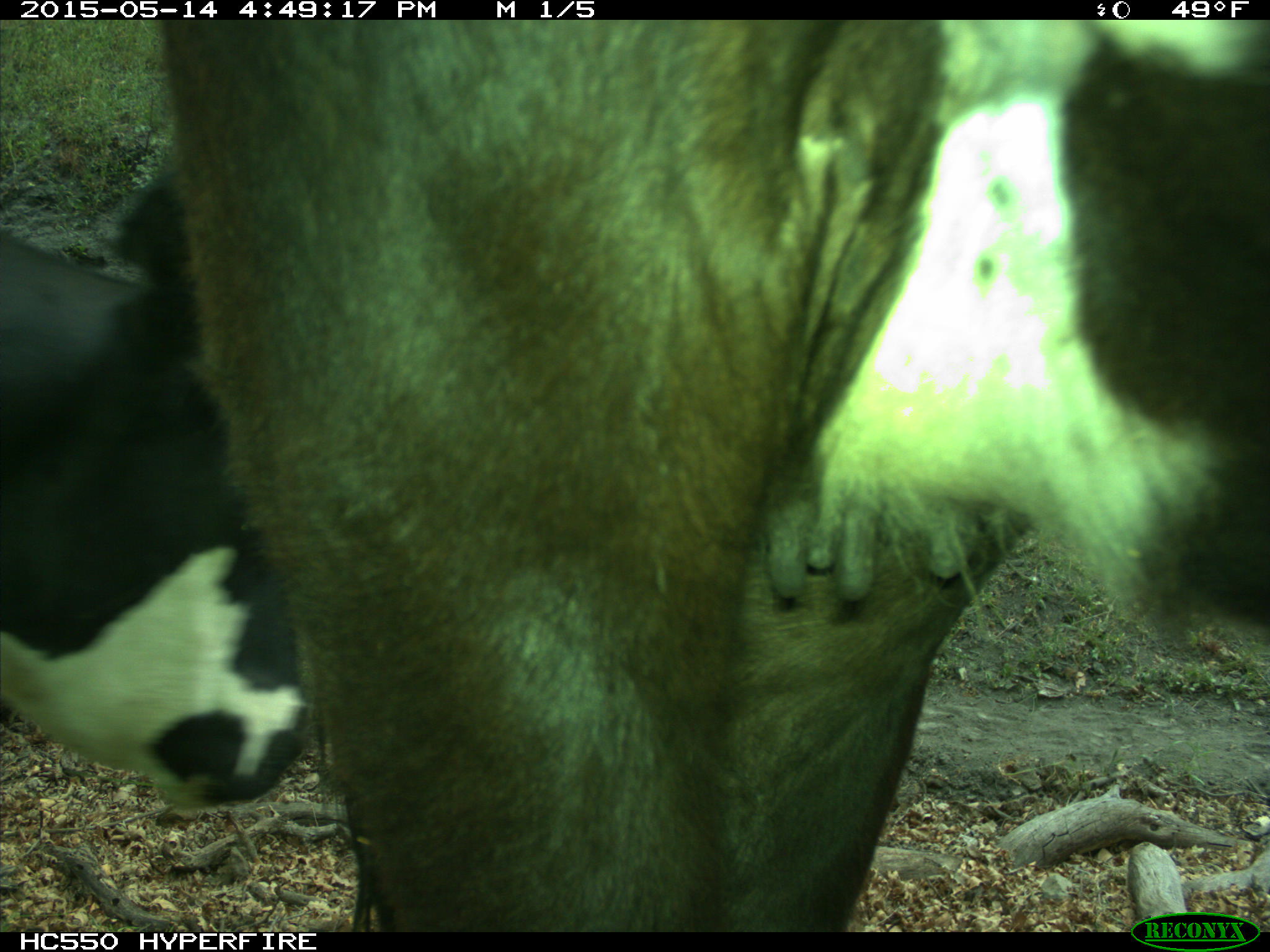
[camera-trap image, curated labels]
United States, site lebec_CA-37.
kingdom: Animalia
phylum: Chordata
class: Mammalia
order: Artiodactyla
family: Bovidae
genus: Bos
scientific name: Bos taurus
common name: domestic cow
Bos taurus (domestic cow).